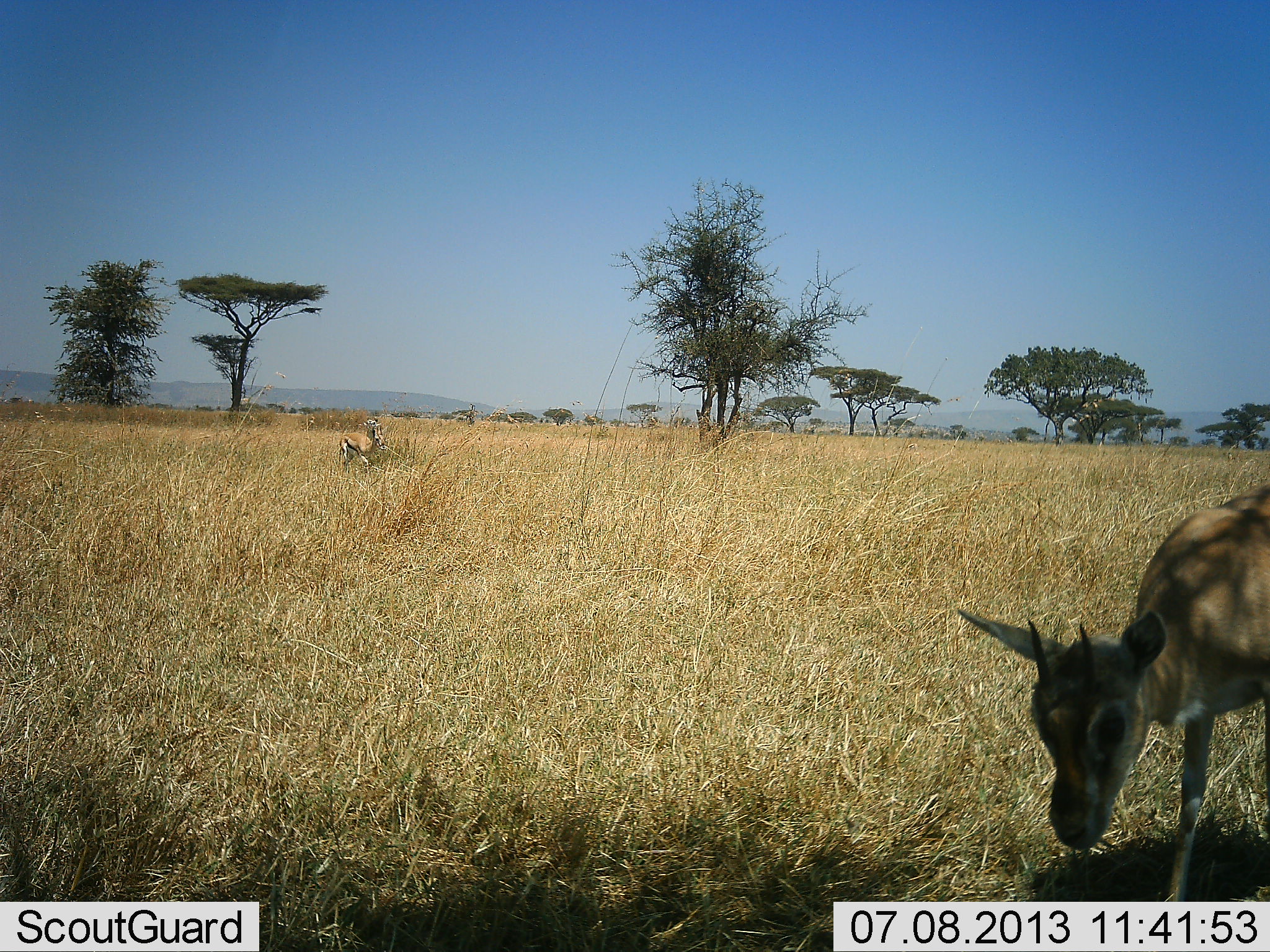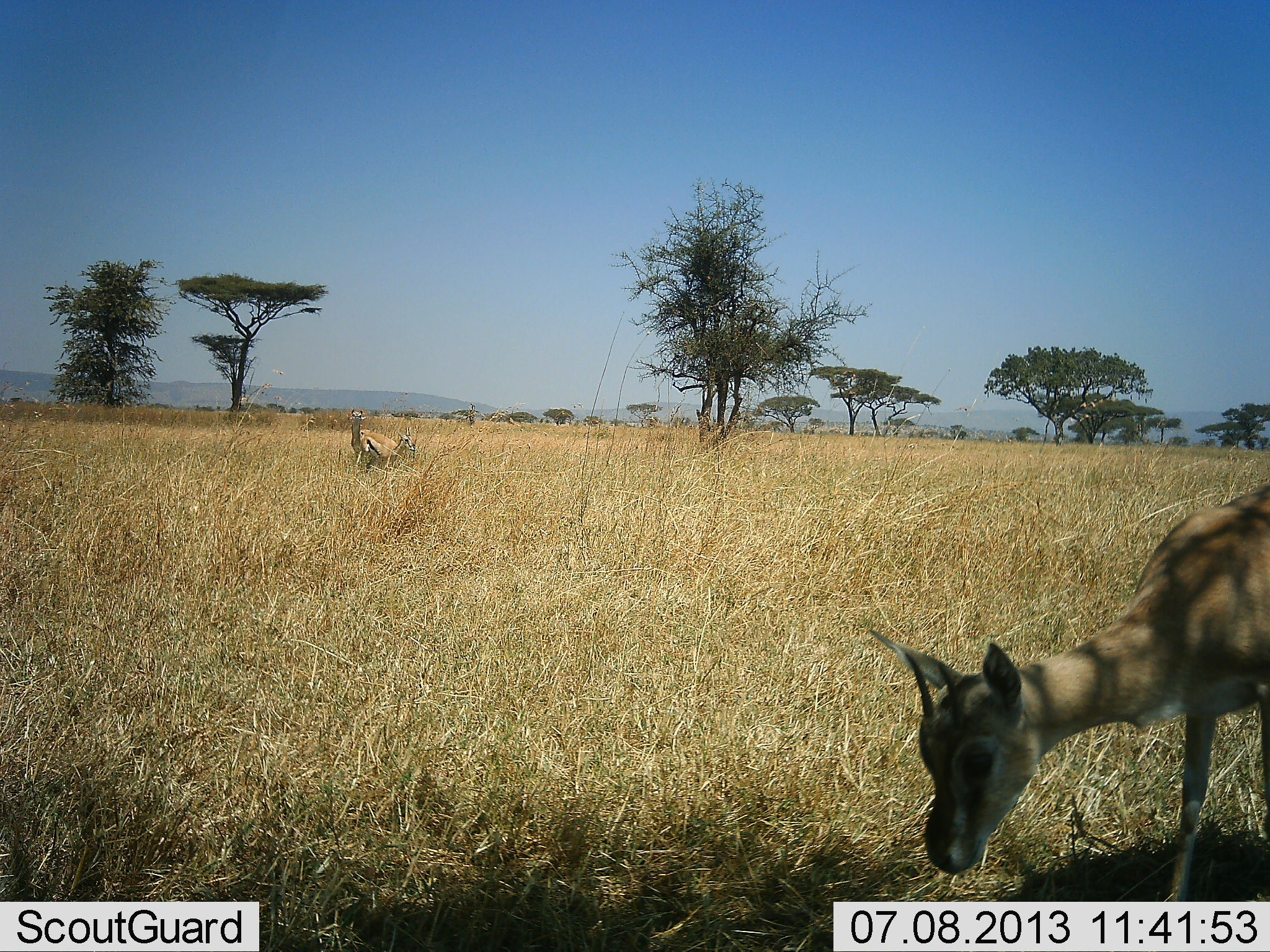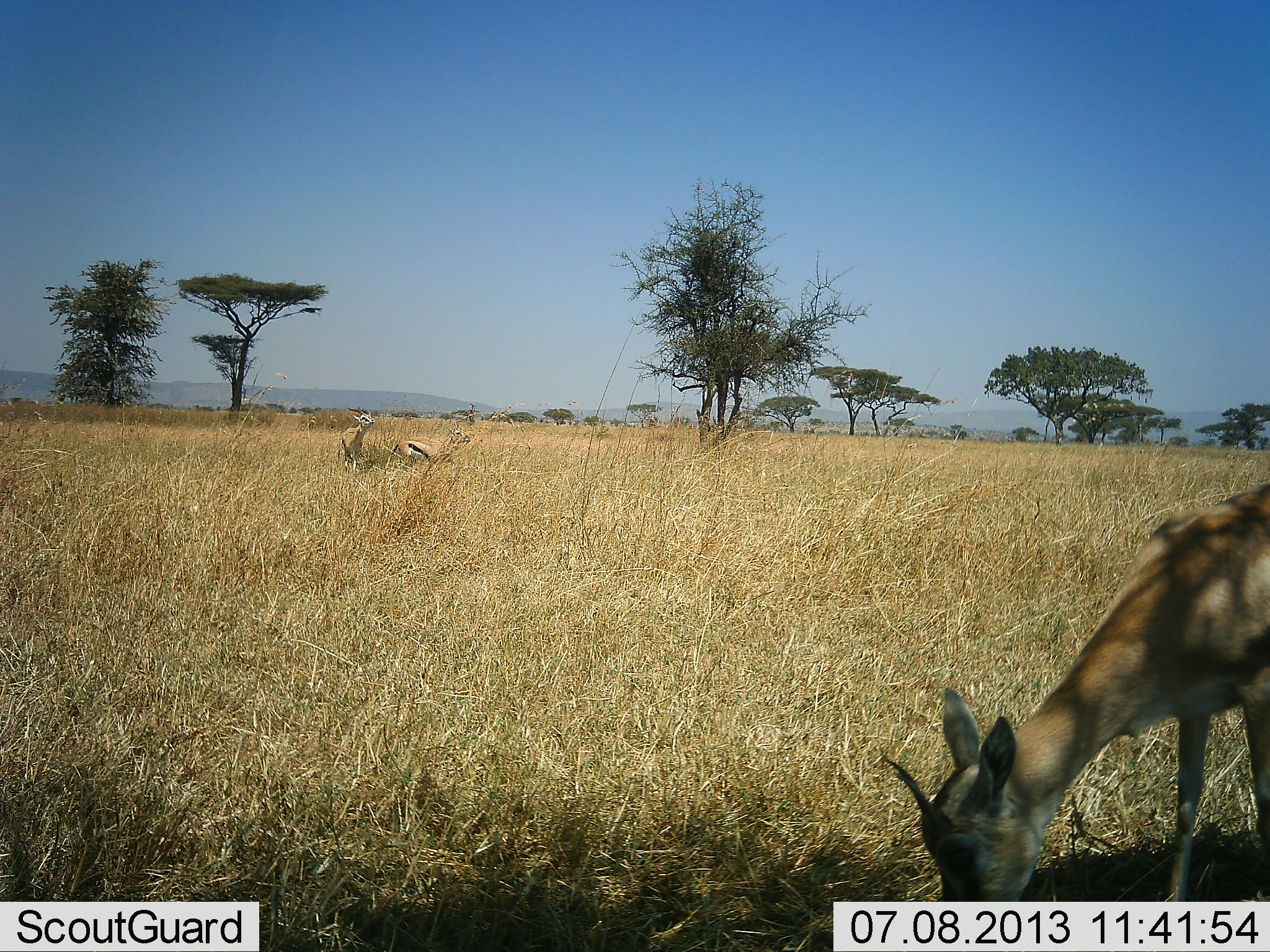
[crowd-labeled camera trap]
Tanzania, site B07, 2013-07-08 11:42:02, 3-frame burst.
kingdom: Animalia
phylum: Chordata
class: Mammalia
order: Artiodactyla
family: Bovidae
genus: Eudorcas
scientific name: Eudorcas thomsonii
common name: thomson's gazelle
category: gazellethomsons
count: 3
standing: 20%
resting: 0%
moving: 50%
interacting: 40%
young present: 0%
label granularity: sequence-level